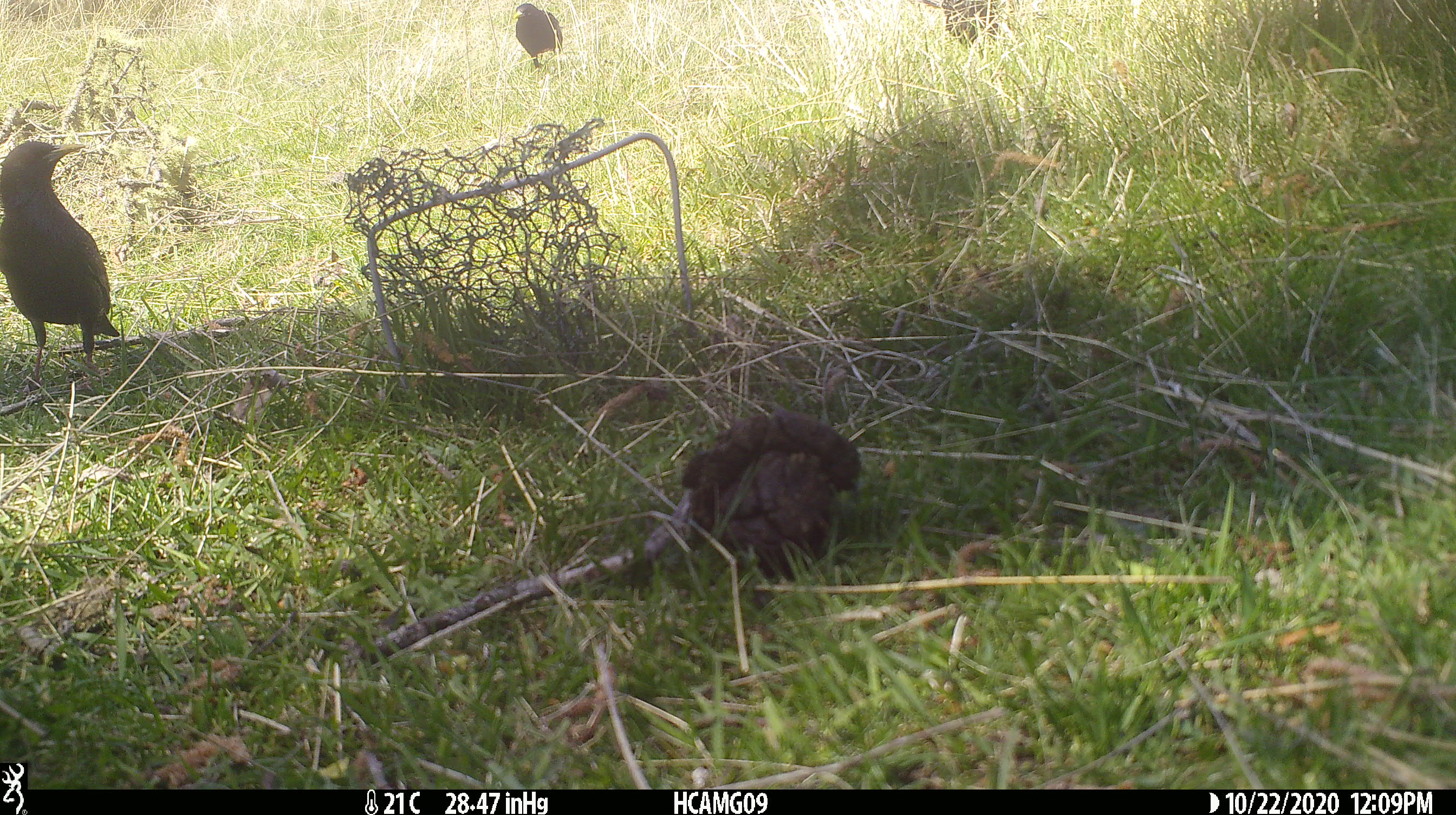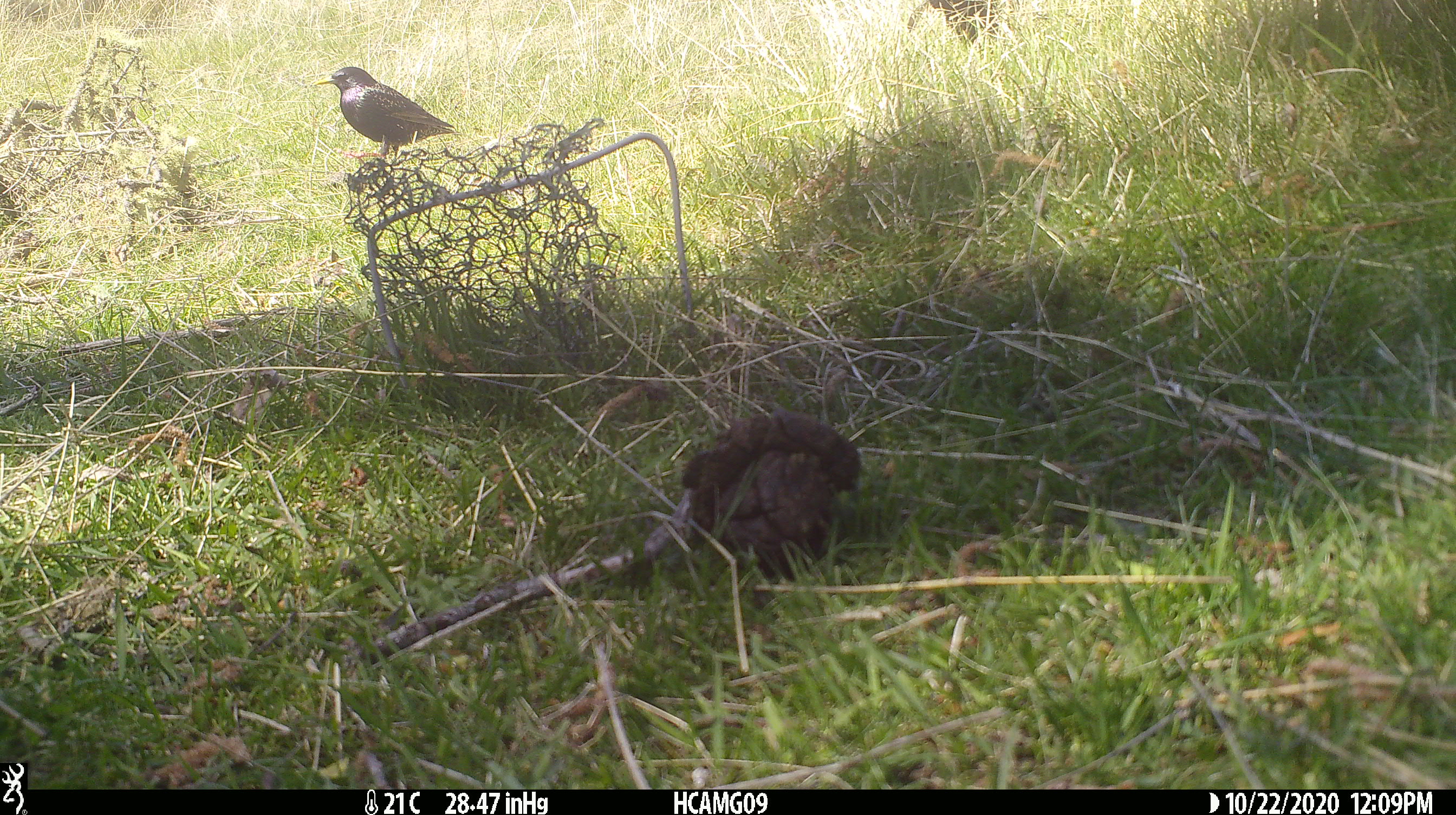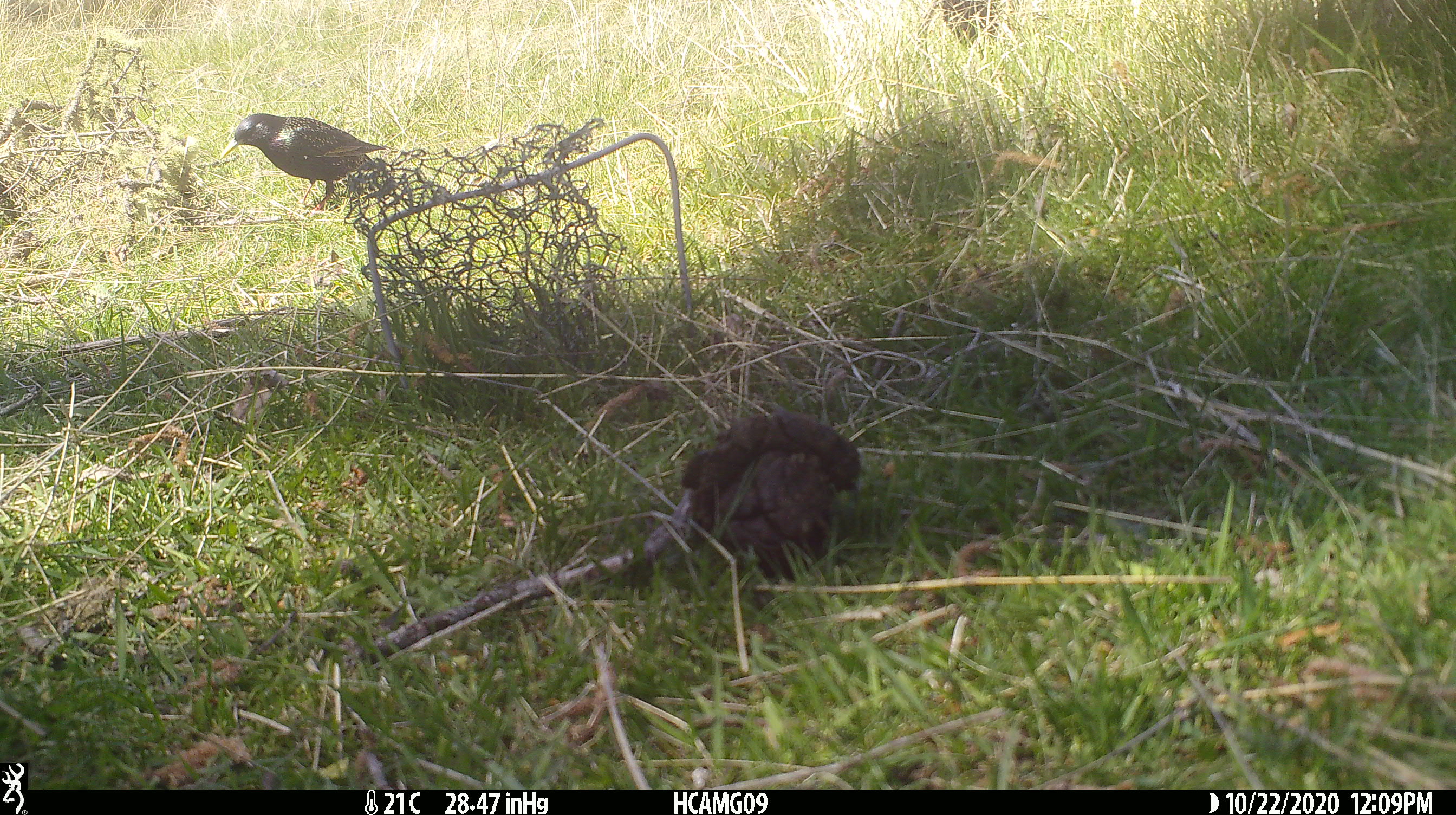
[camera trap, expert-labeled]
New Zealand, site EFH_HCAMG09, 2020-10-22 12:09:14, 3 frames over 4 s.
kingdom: Animalia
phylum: Chordata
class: Aves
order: Passeriformes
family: Sturnidae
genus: Sturnus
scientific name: Sturnus vulgaris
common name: european starling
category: starling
Starling (european starling) (Sturnus vulgaris).